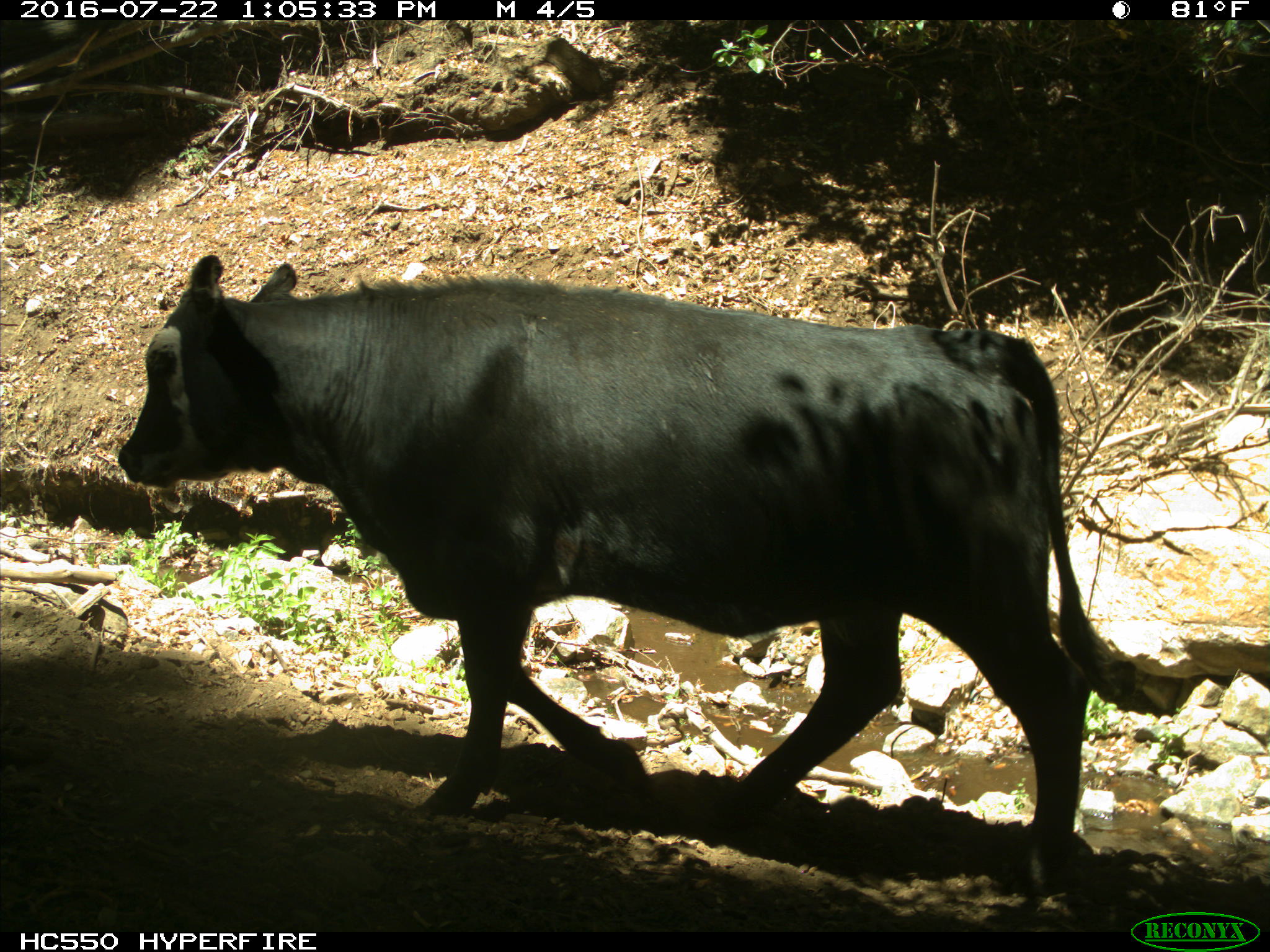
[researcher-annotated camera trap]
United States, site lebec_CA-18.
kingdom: Animalia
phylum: Chordata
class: Mammalia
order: Artiodactyla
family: Bovidae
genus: Bos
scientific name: Bos taurus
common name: domestic cow